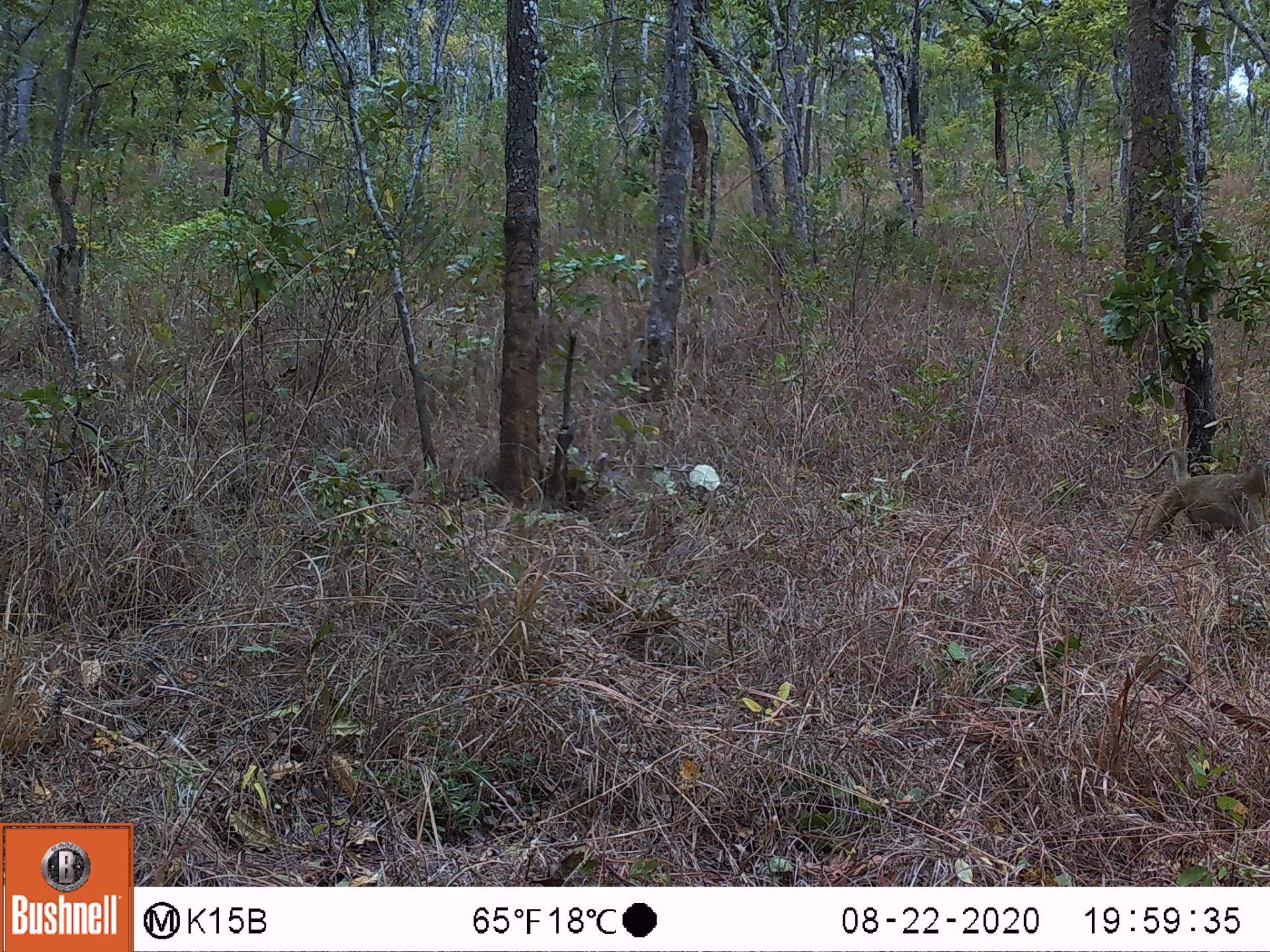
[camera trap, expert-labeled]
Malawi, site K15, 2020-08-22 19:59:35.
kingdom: Animalia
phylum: Chordata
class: Mammalia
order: Primates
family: Cercopithecidae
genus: Papio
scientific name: Papio cynocephalus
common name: yellow baboon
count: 1